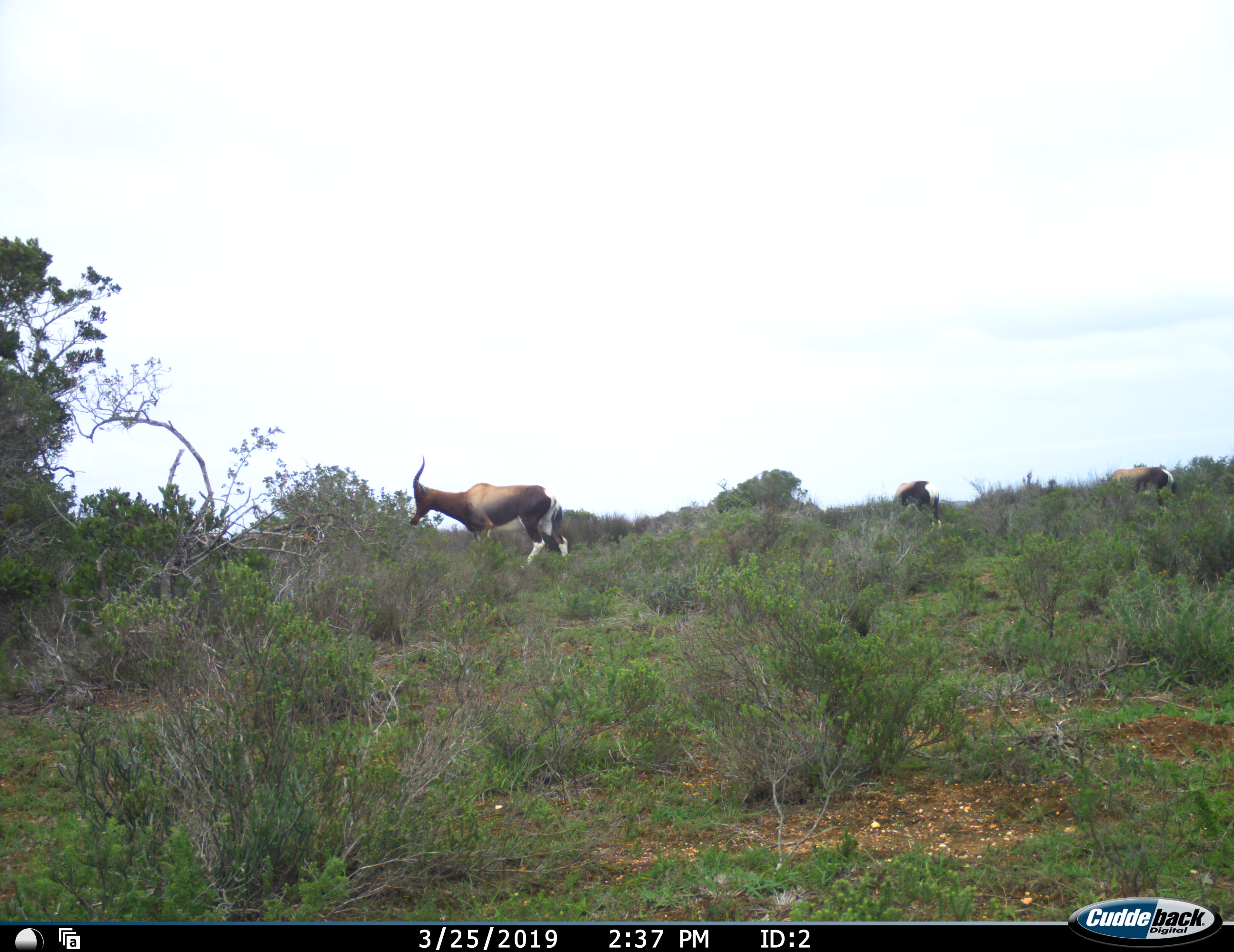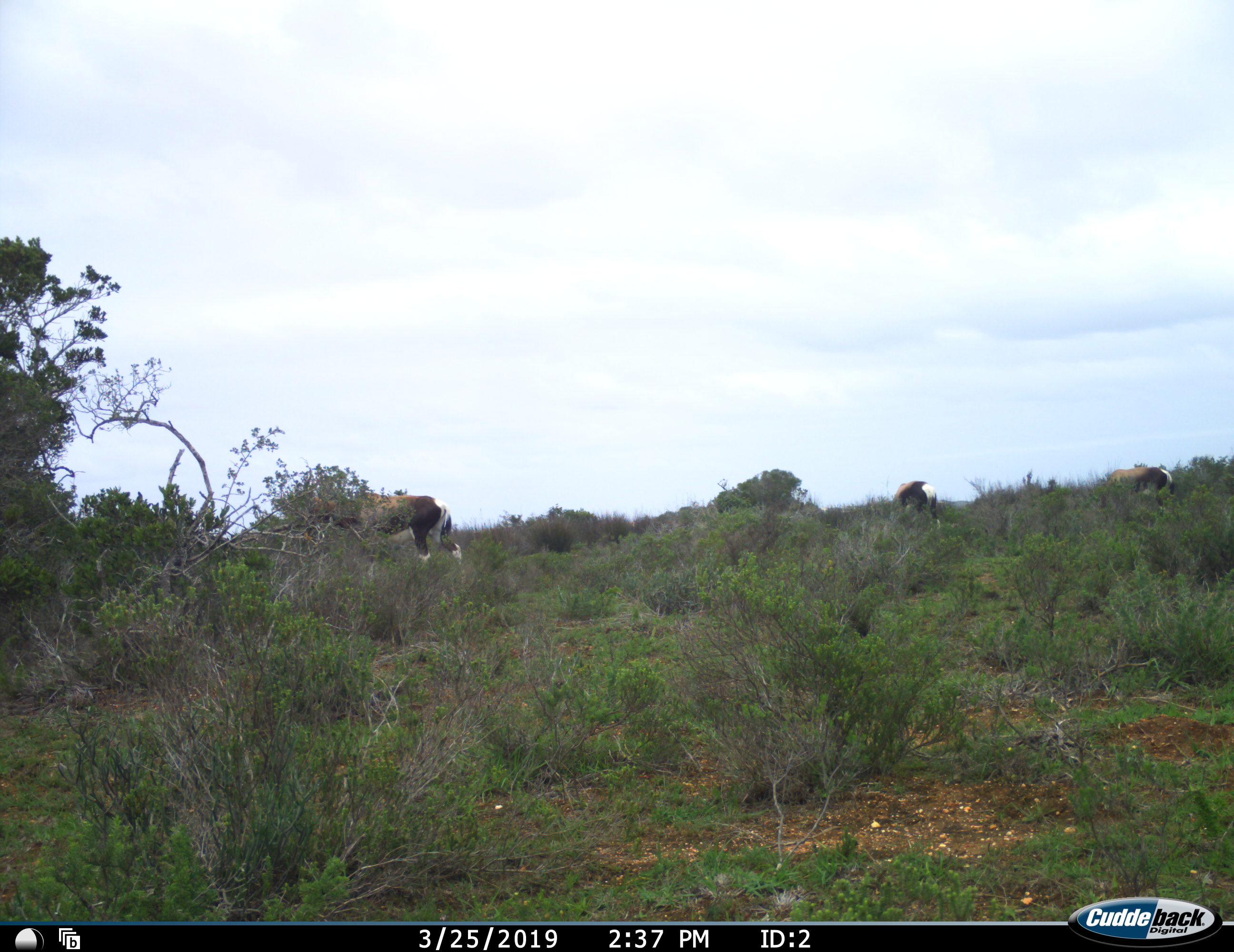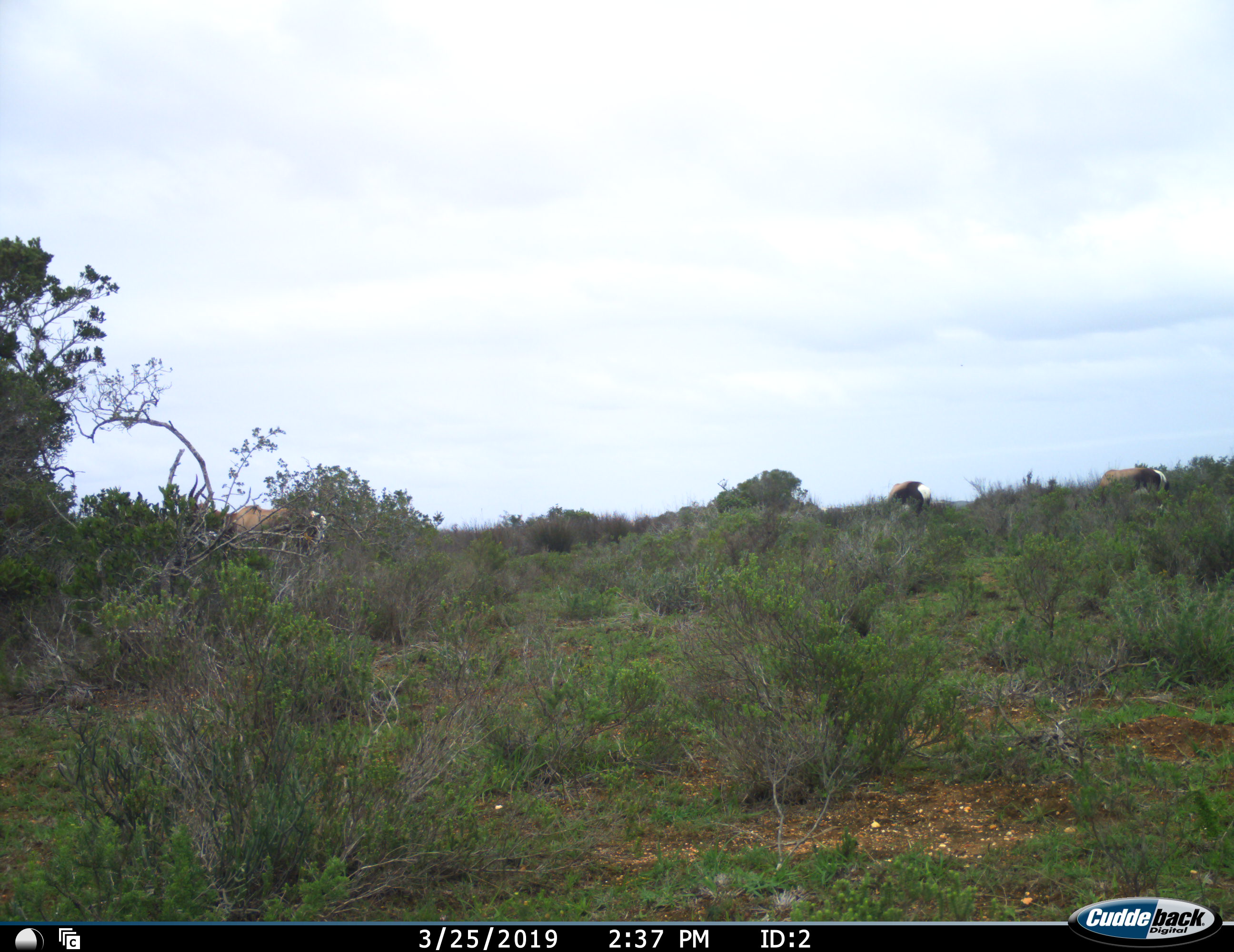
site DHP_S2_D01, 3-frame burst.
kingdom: Animalia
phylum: Chordata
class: Mammalia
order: Artiodactyla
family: Bovidae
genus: Damaliscus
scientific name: Damaliscus pygargus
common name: bontebok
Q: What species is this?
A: Bontebok (Damaliscus pygargus).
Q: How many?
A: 3.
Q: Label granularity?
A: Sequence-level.